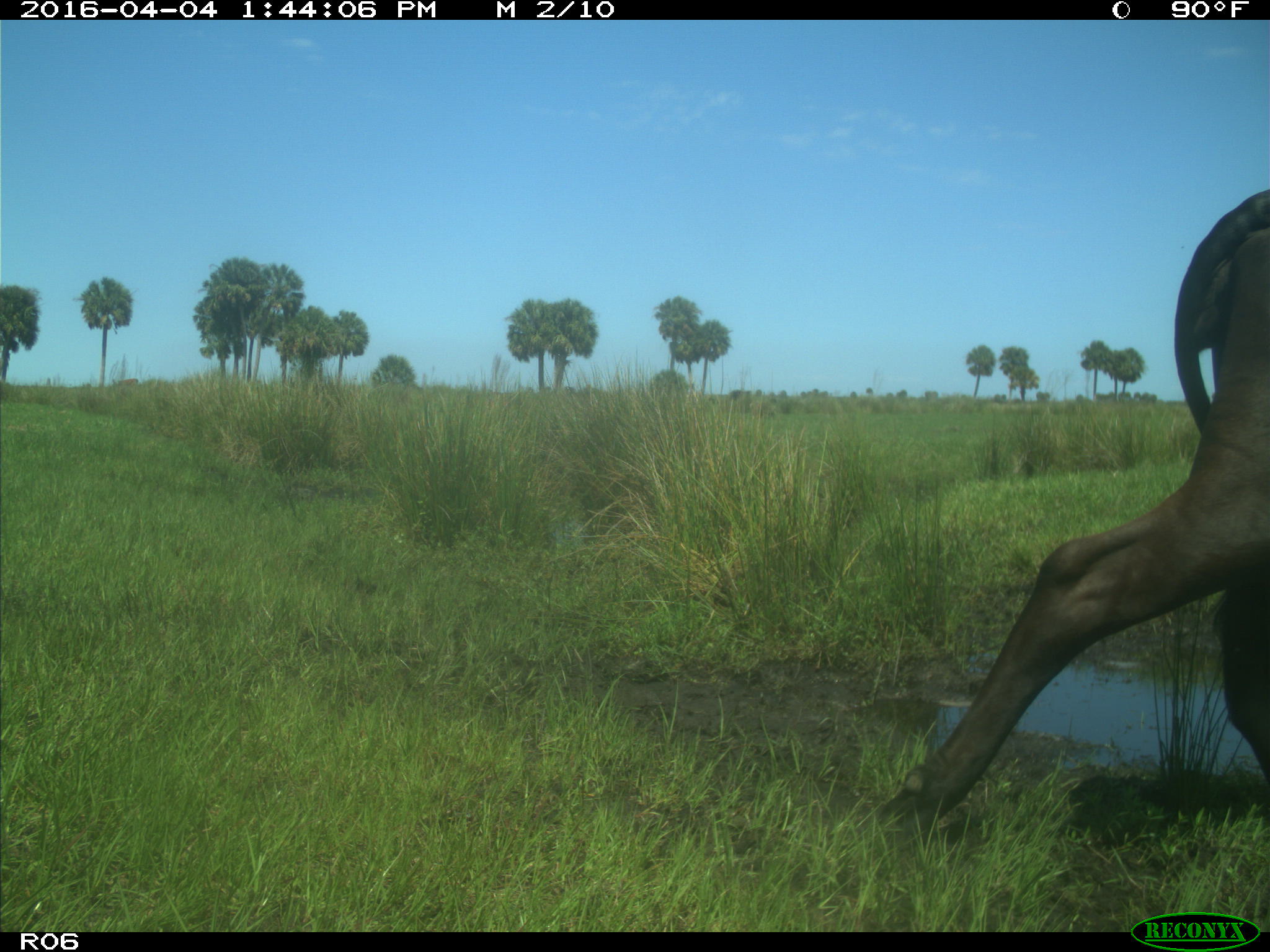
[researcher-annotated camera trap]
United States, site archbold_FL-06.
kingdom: Animalia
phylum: Chordata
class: Mammalia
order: Artiodactyla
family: Bovidae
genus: Bos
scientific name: Bos taurus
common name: domestic cow